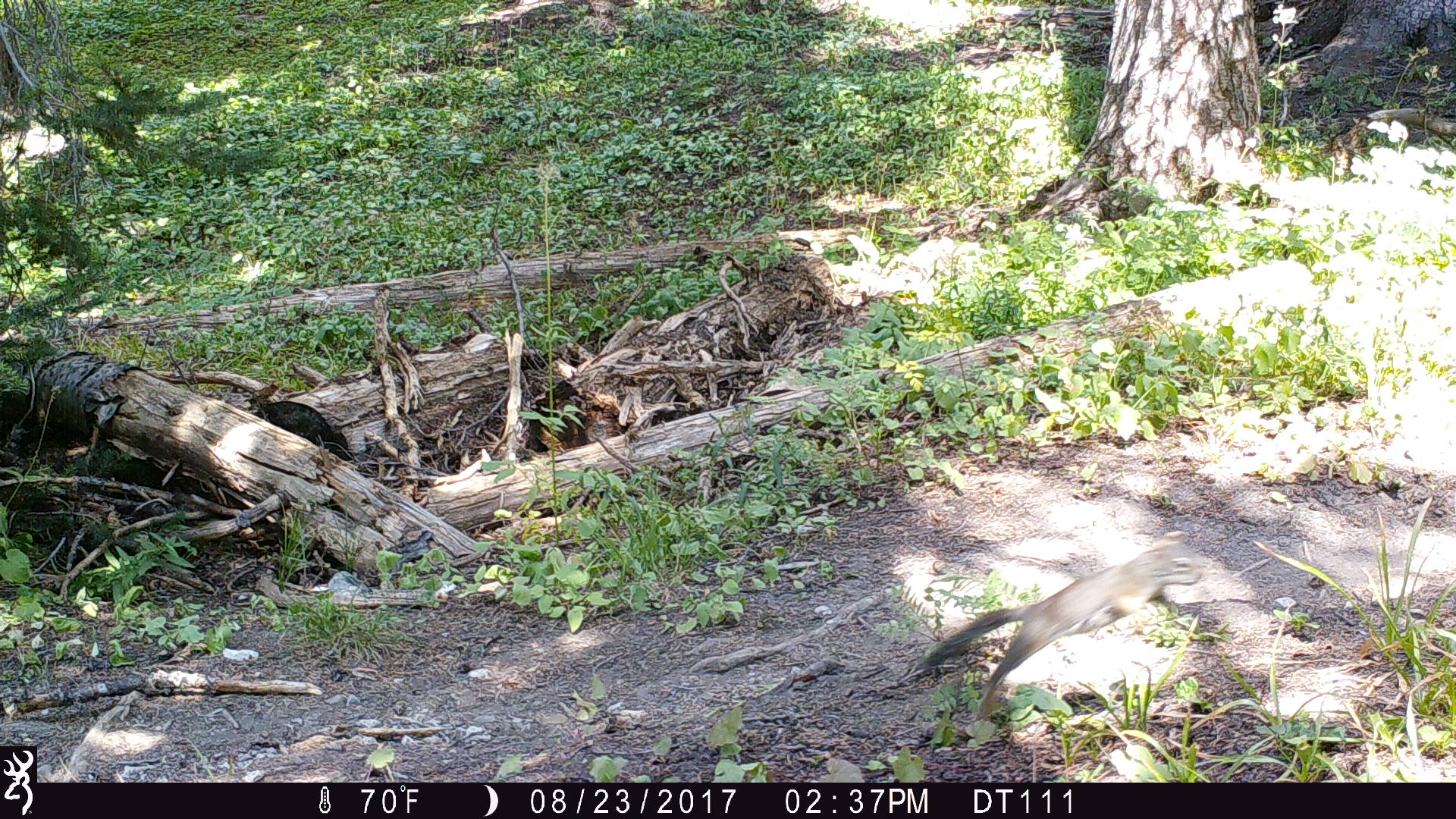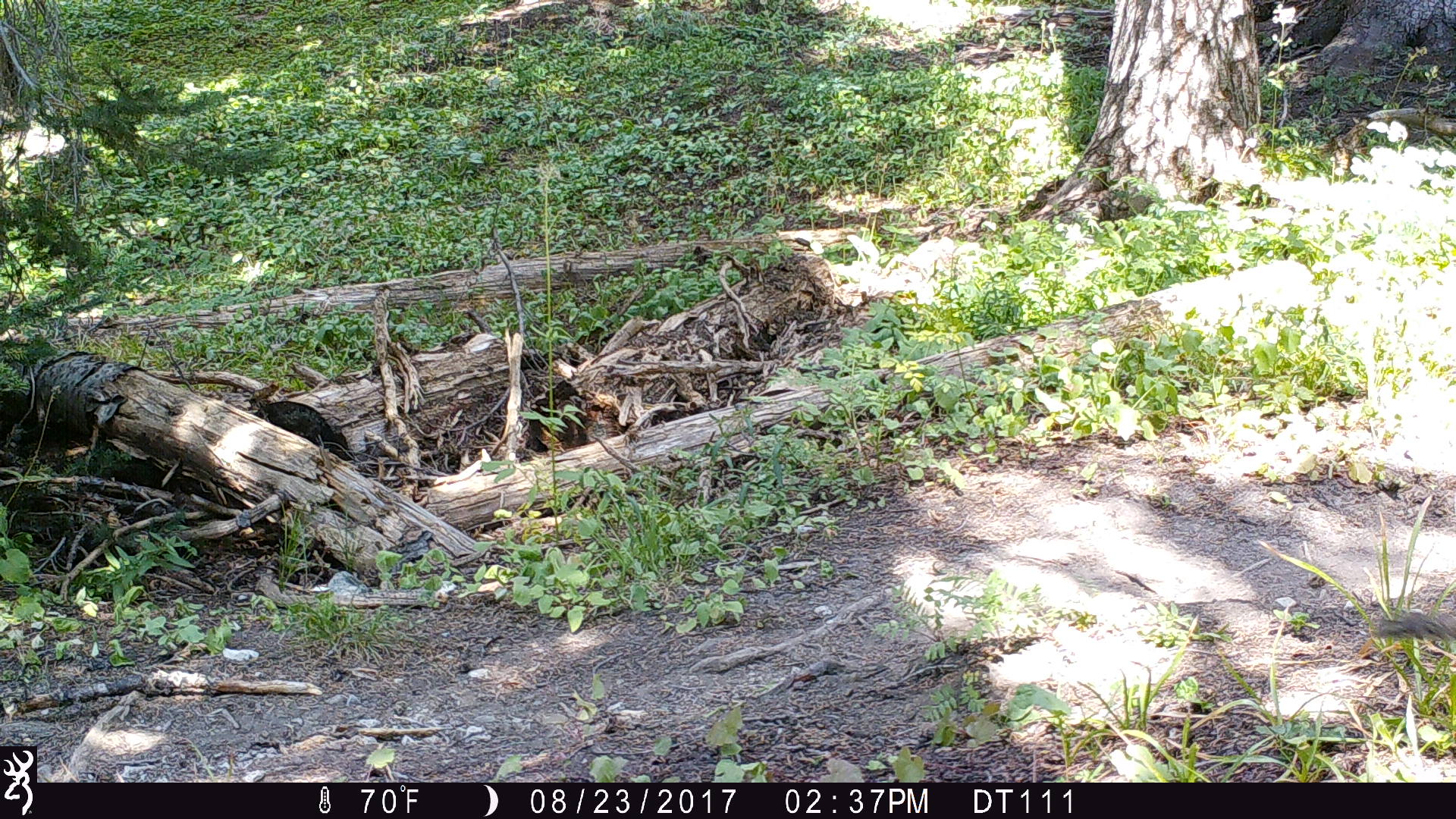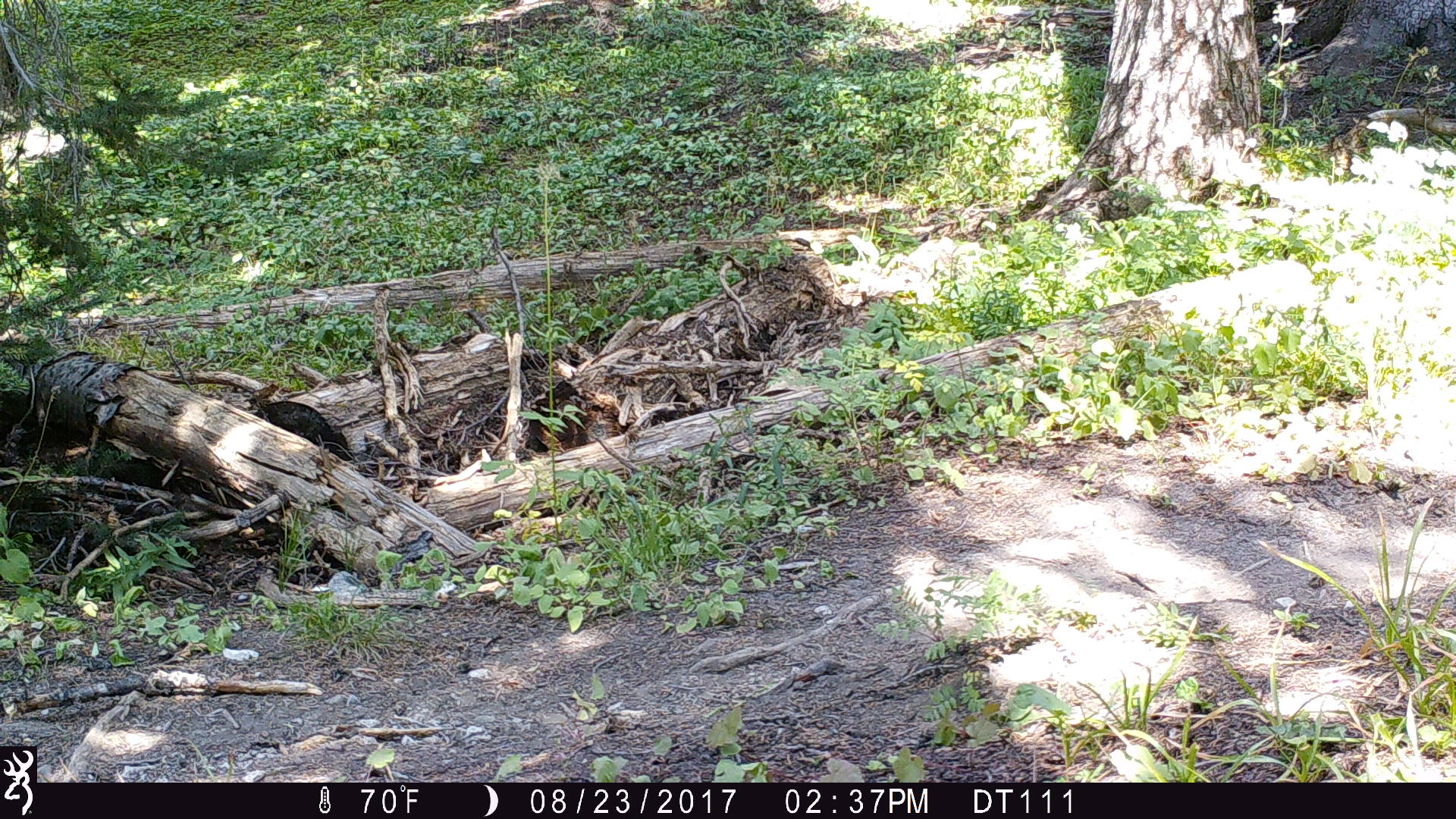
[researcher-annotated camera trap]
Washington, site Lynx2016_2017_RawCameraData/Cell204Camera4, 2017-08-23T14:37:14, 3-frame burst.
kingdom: Animalia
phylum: Chordata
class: Mammalia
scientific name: Mammalia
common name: small mammal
Small mammal (Mammalia). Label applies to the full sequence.